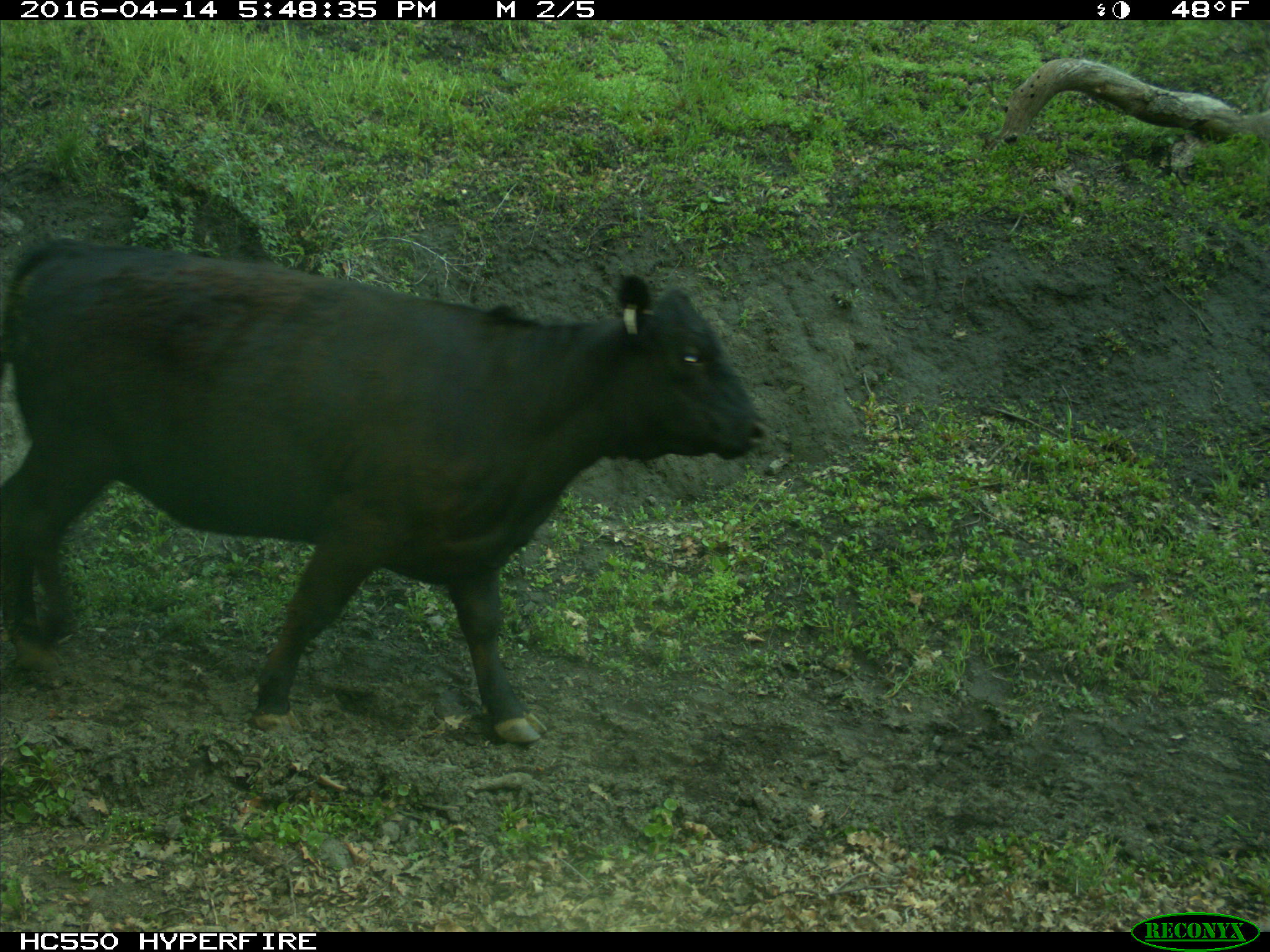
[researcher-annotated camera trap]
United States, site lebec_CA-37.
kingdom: Animalia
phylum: Chordata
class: Mammalia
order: Artiodactyla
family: Bovidae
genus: Bos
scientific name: Bos taurus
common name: domestic cow